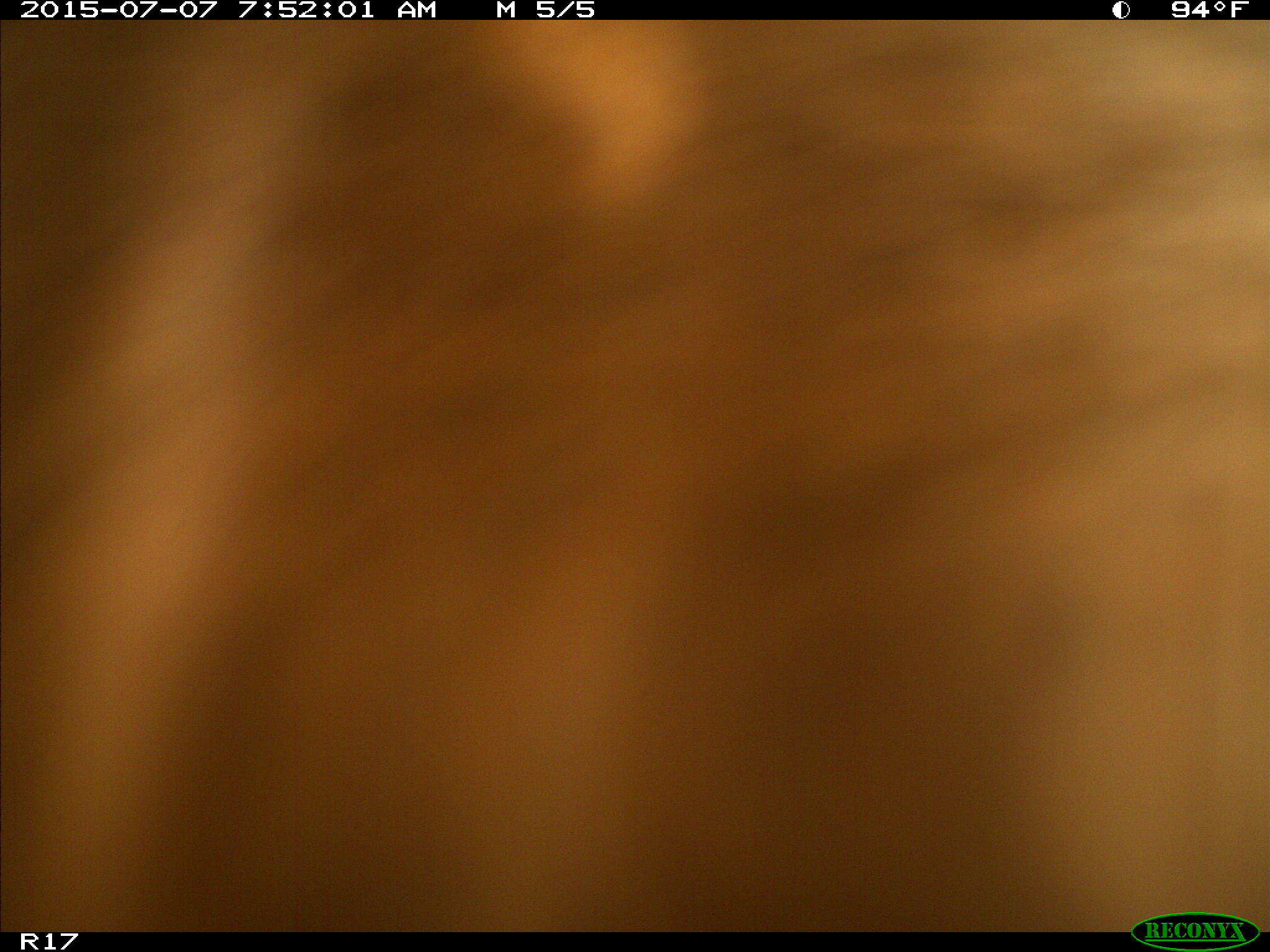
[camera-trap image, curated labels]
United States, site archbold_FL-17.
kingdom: Animalia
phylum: Chordata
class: Mammalia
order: Artiodactyla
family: Bovidae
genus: Bos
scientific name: Bos taurus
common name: domestic cow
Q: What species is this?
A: Bos taurus (domestic cow).